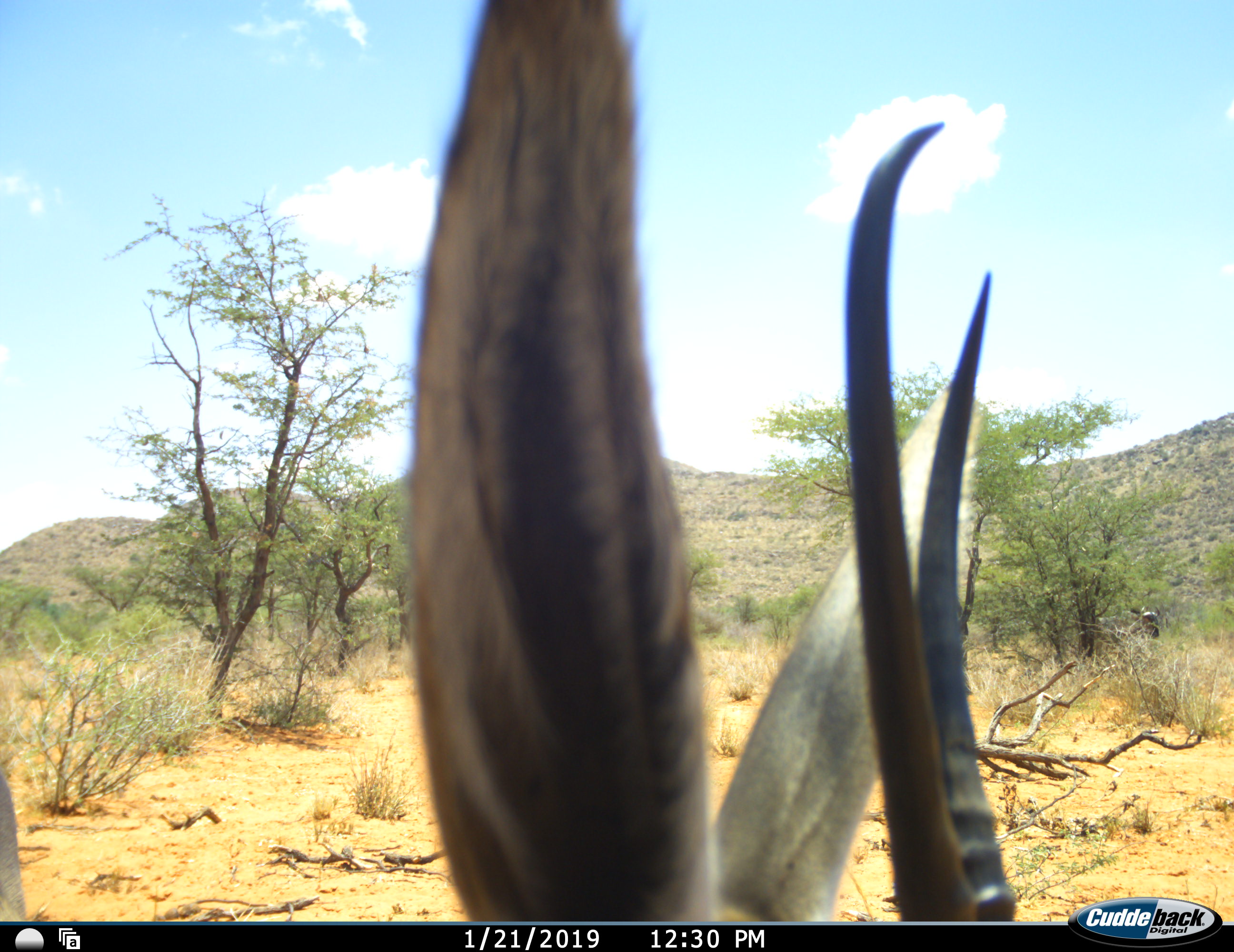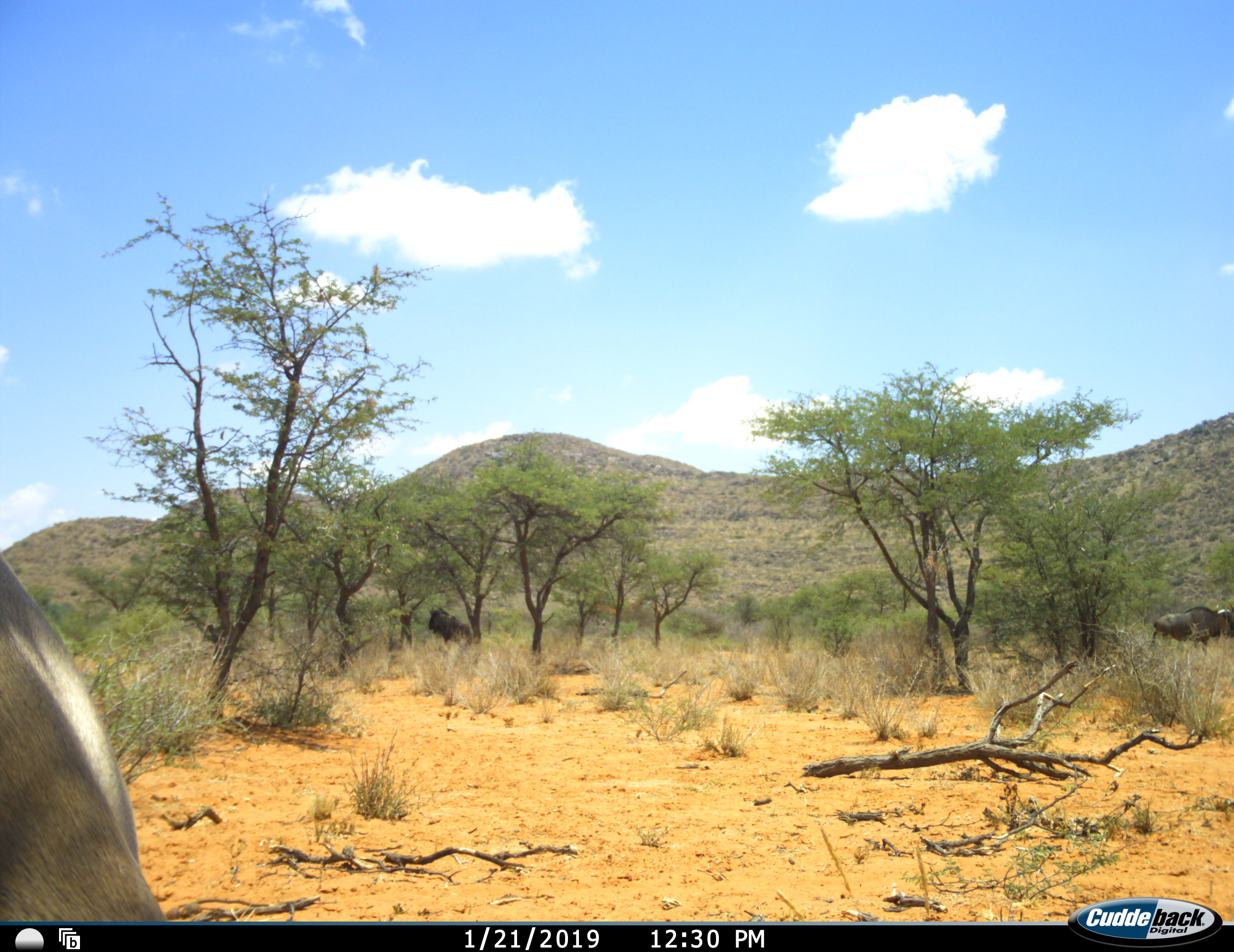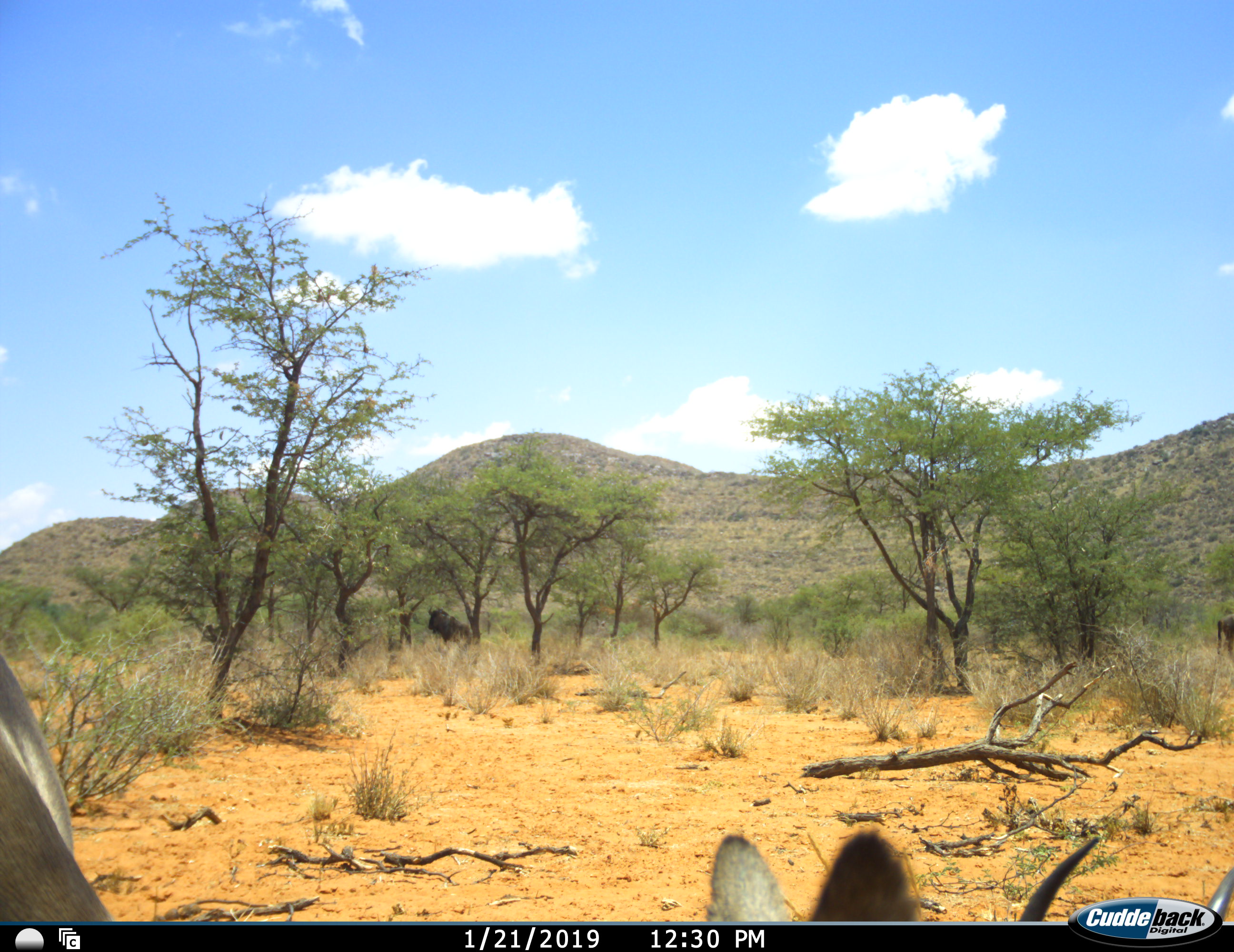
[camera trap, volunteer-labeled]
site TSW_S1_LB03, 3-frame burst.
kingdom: Animalia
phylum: Chordata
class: Mammalia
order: Artiodactyla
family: Bovidae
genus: Connochaetes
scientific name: Connochaetes taurinus taurinus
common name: blue wildebeest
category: wildebeestblue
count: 2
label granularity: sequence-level